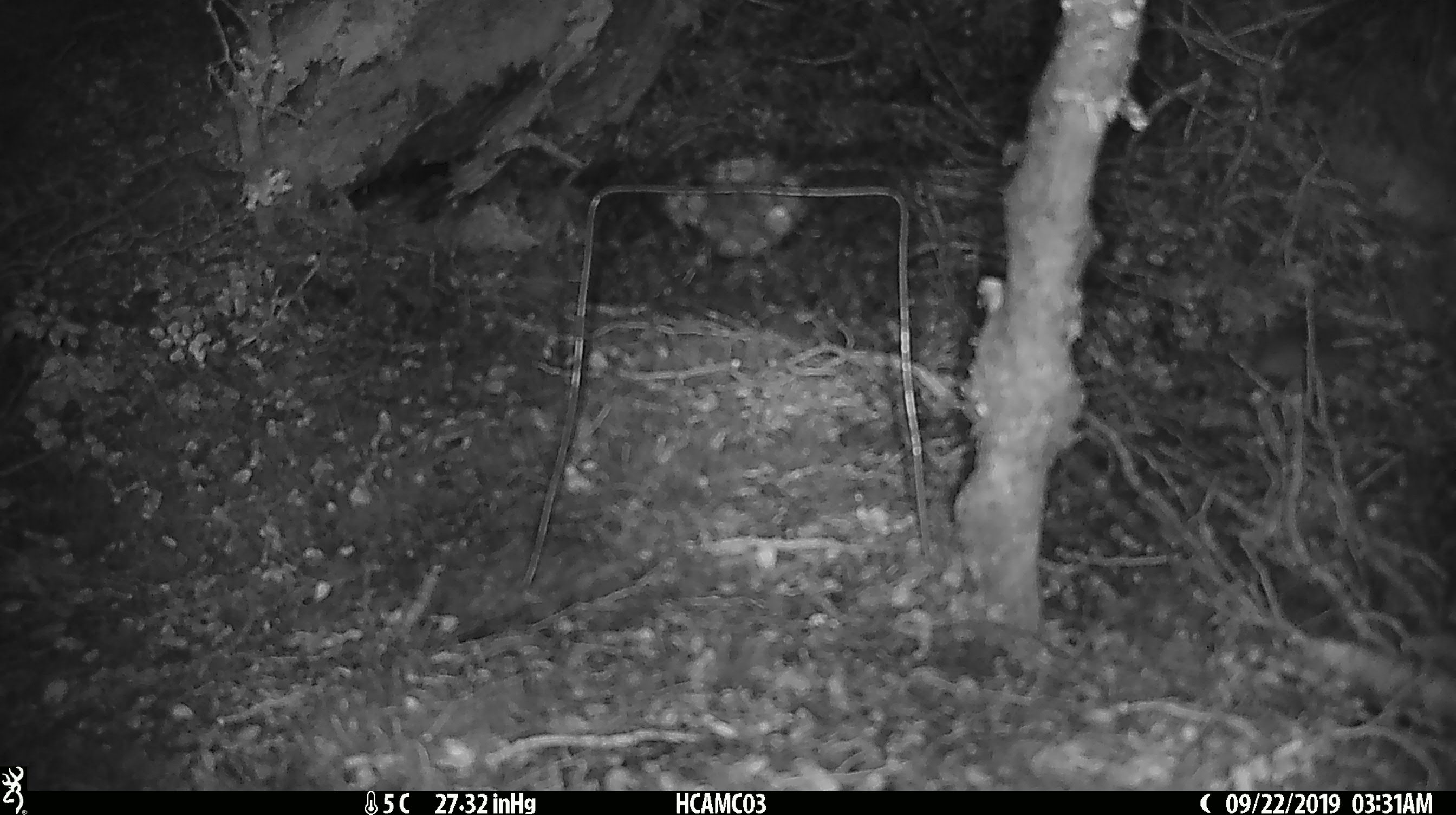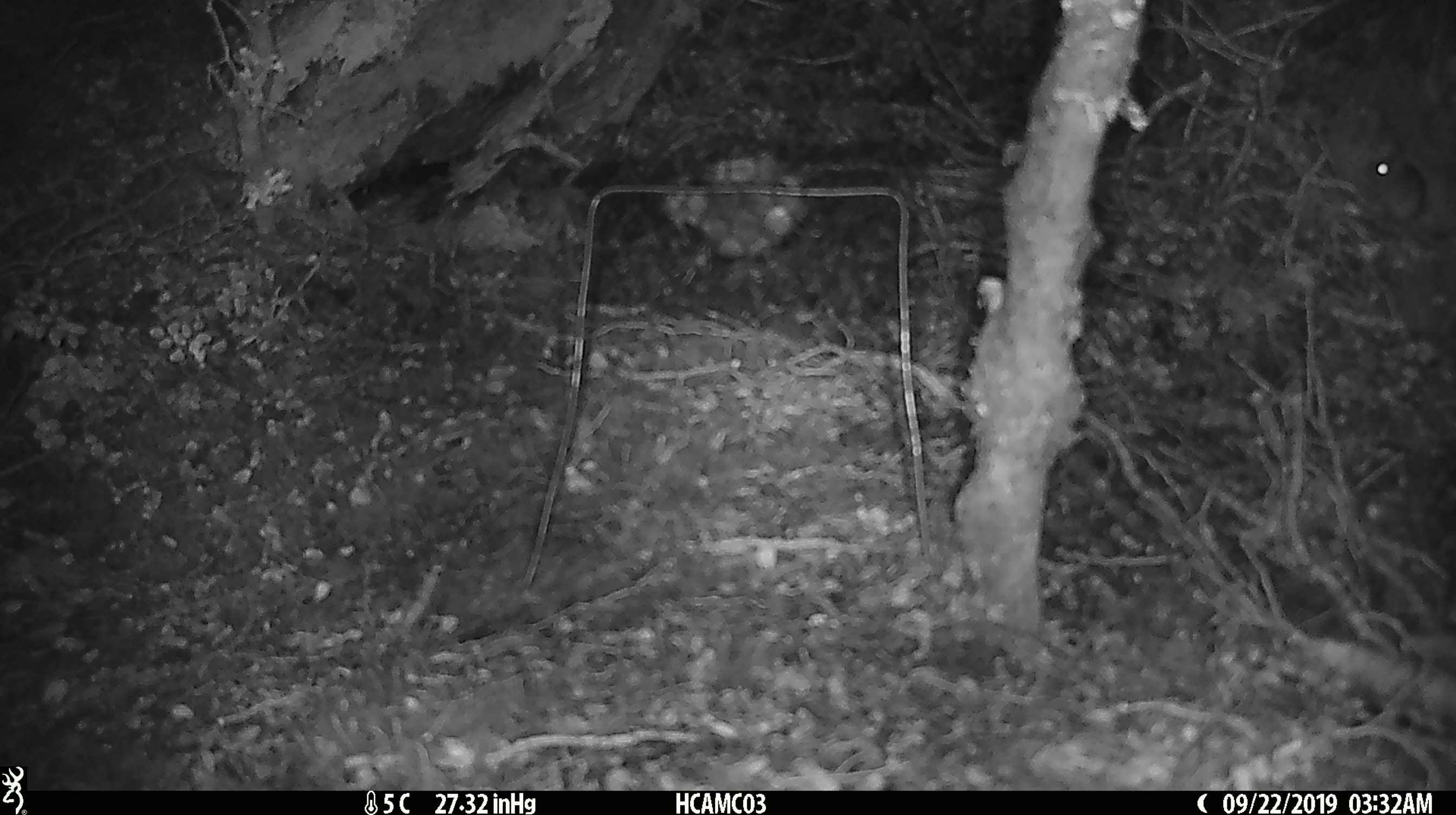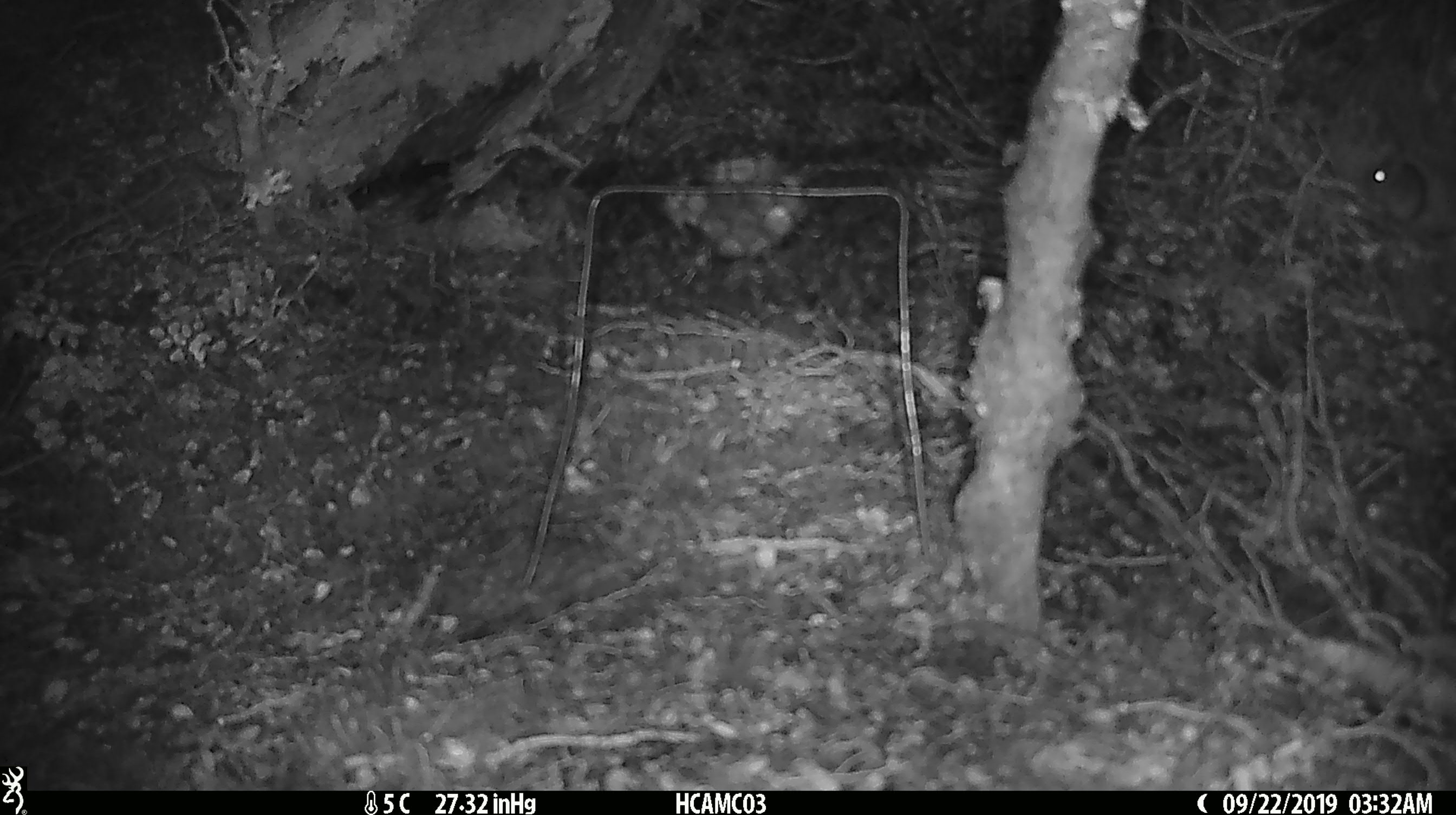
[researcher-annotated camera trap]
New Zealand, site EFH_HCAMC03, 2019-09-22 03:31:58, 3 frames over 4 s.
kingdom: Animalia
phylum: Chordata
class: Mammalia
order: Rodentia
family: Muridae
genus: Mus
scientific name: Mus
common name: mouse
Mouse (Mus).